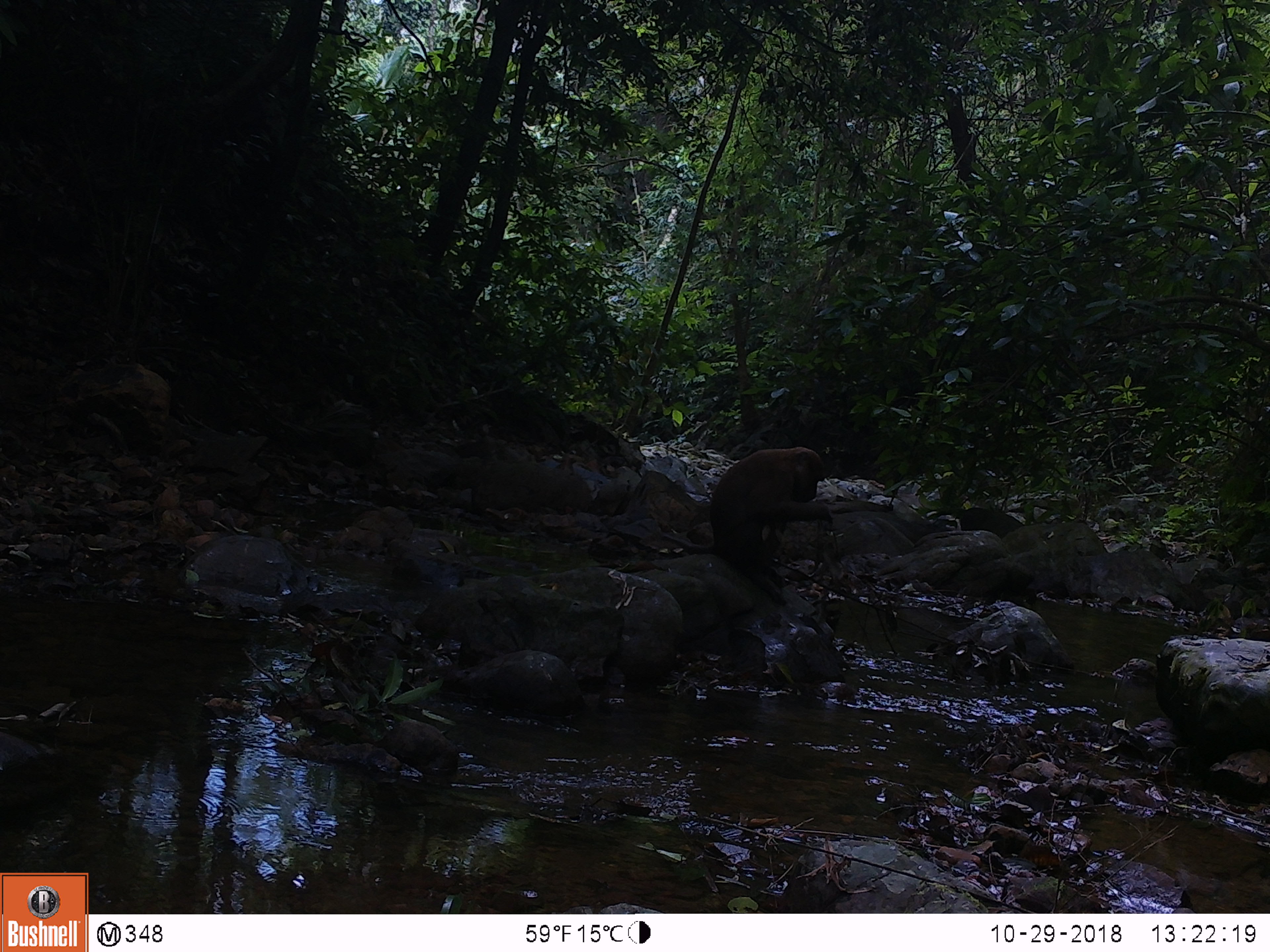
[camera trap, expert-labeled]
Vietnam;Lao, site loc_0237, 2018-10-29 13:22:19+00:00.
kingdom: Animalia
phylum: Chordata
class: Mammalia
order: Primates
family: Cercopithecidae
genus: Macaca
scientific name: Macaca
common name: macaques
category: assam or rhesus macaque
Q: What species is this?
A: Assam or rhesus macaque (macaques) (Macaca).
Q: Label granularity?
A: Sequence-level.